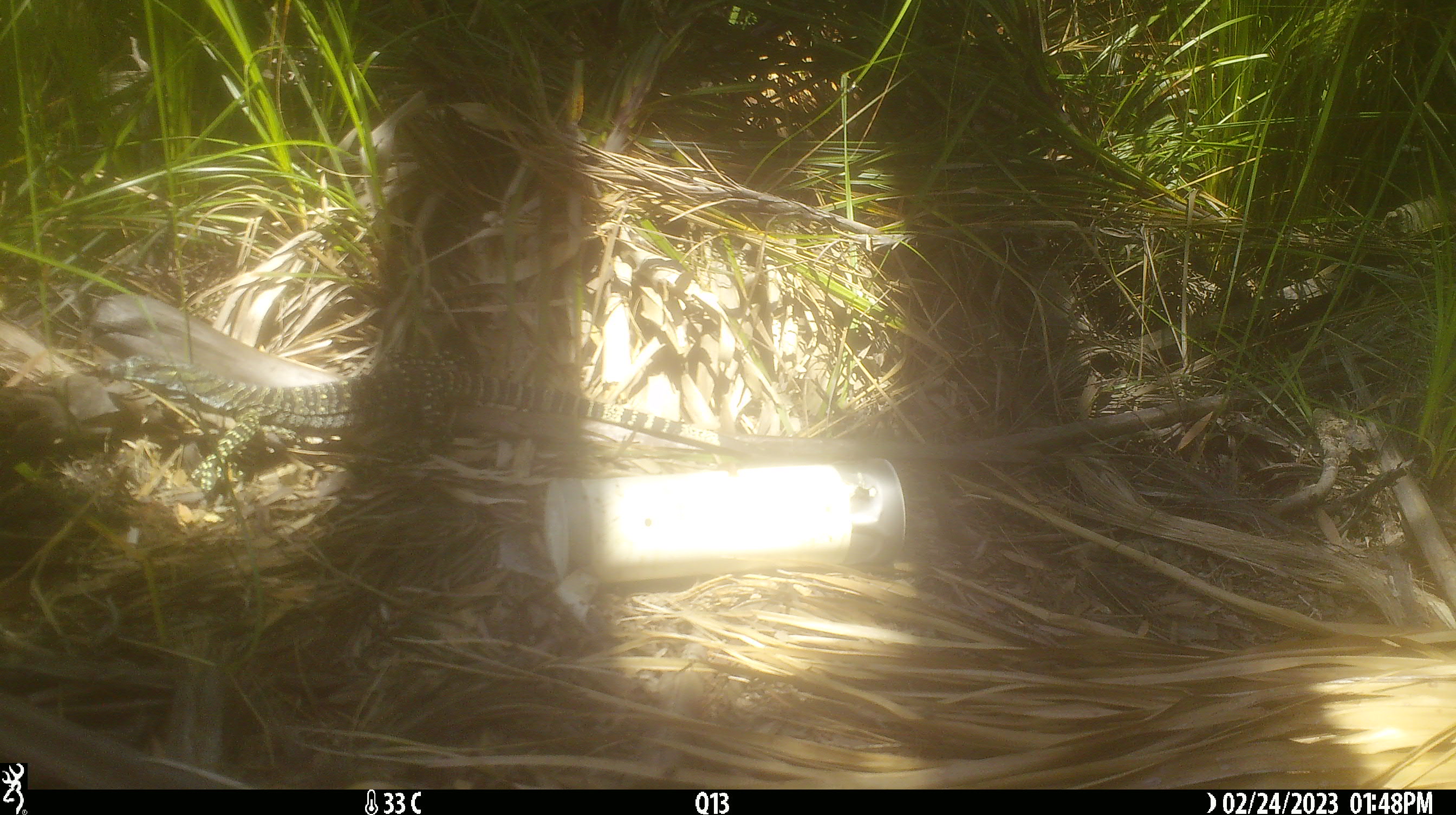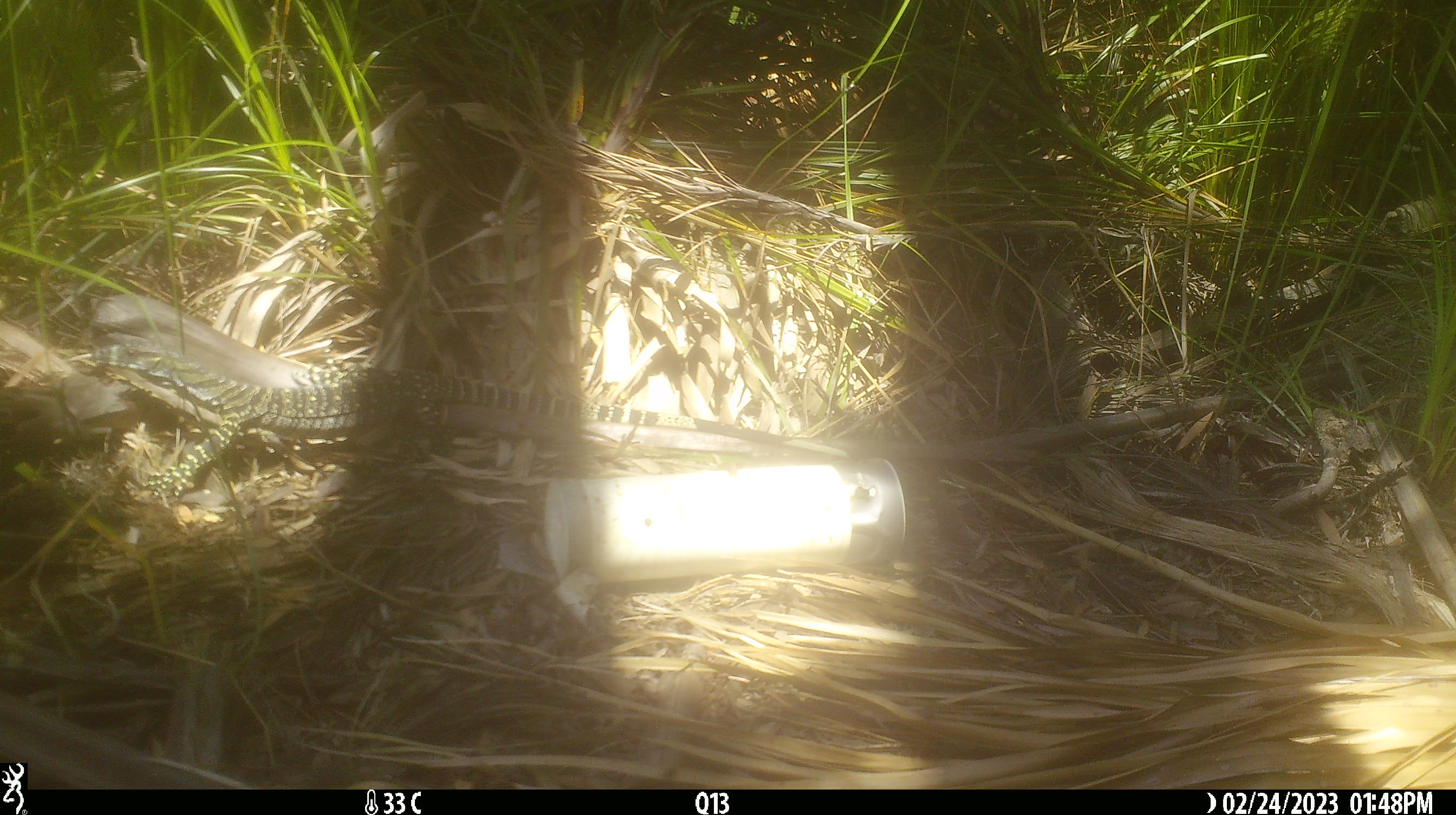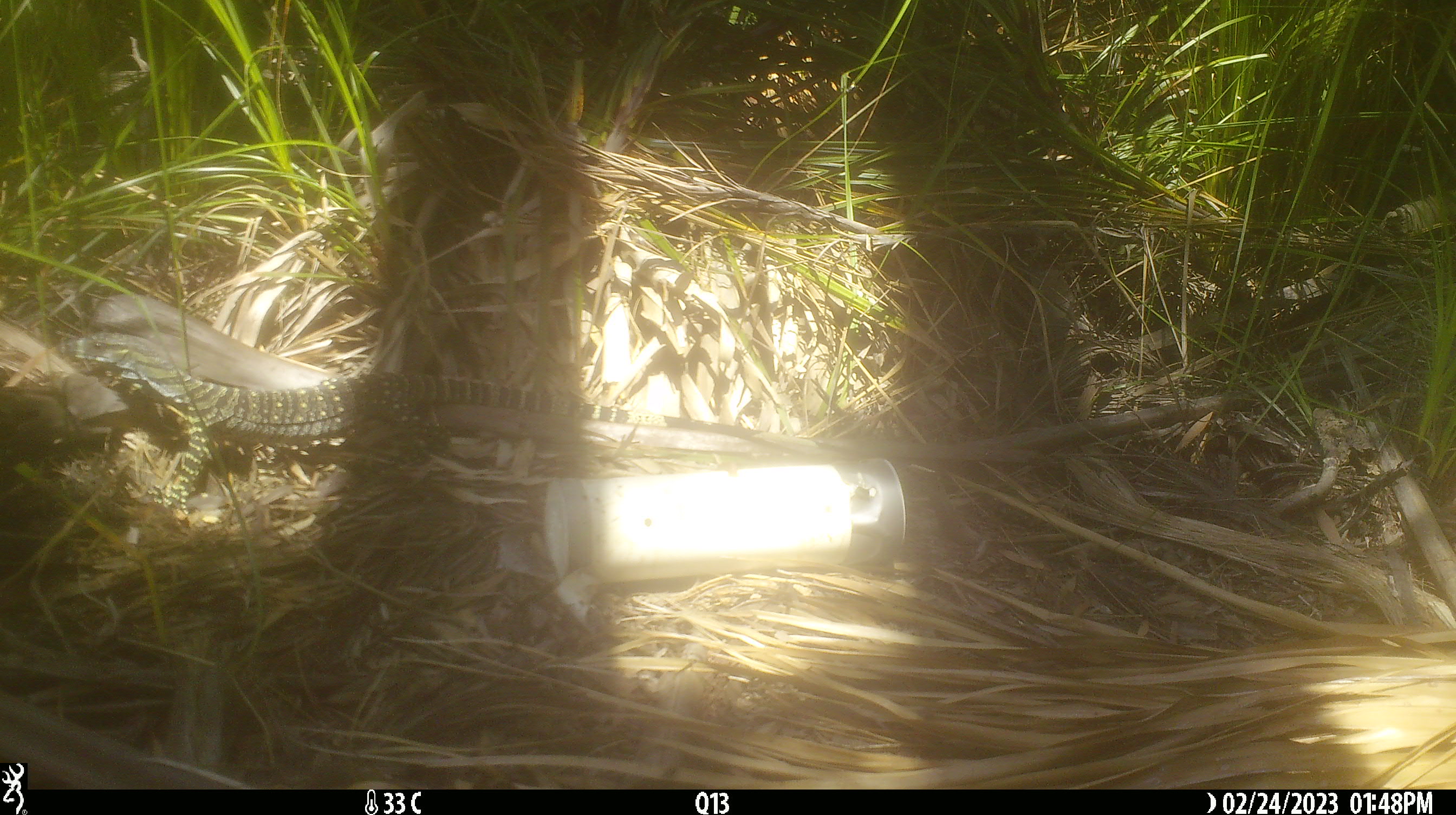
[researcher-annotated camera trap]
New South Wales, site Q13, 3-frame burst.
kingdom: Animalia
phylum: Chordata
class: Reptilia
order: Squamata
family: Varanidae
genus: Varanus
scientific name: Varanus varius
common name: lace monitor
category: goanna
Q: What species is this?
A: Goanna (lace monitor) (Varanus varius).